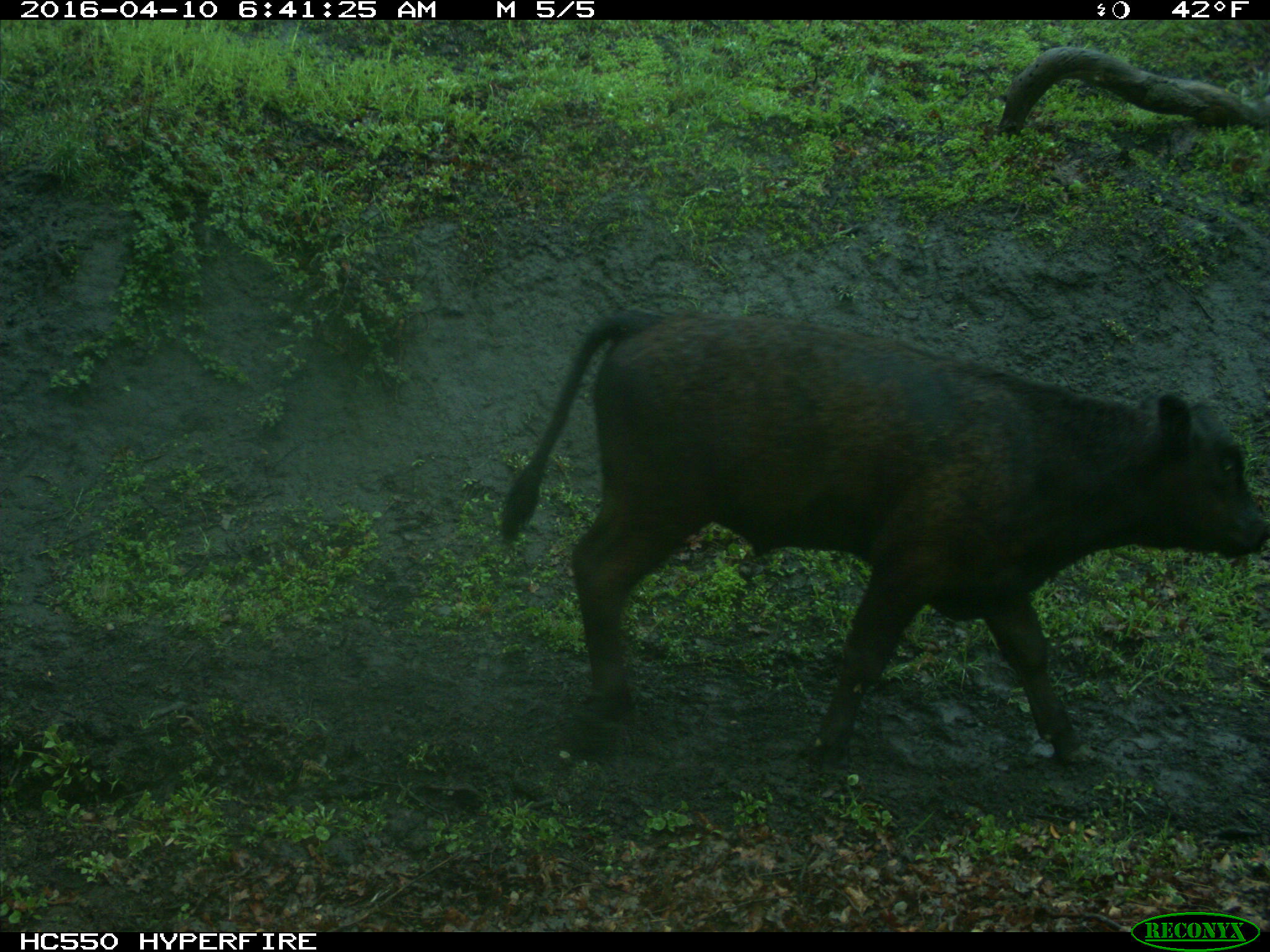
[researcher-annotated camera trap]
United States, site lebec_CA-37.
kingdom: Animalia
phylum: Chordata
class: Mammalia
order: Artiodactyla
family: Bovidae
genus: Bos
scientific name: Bos taurus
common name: domestic cow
Bos taurus (domestic cow).